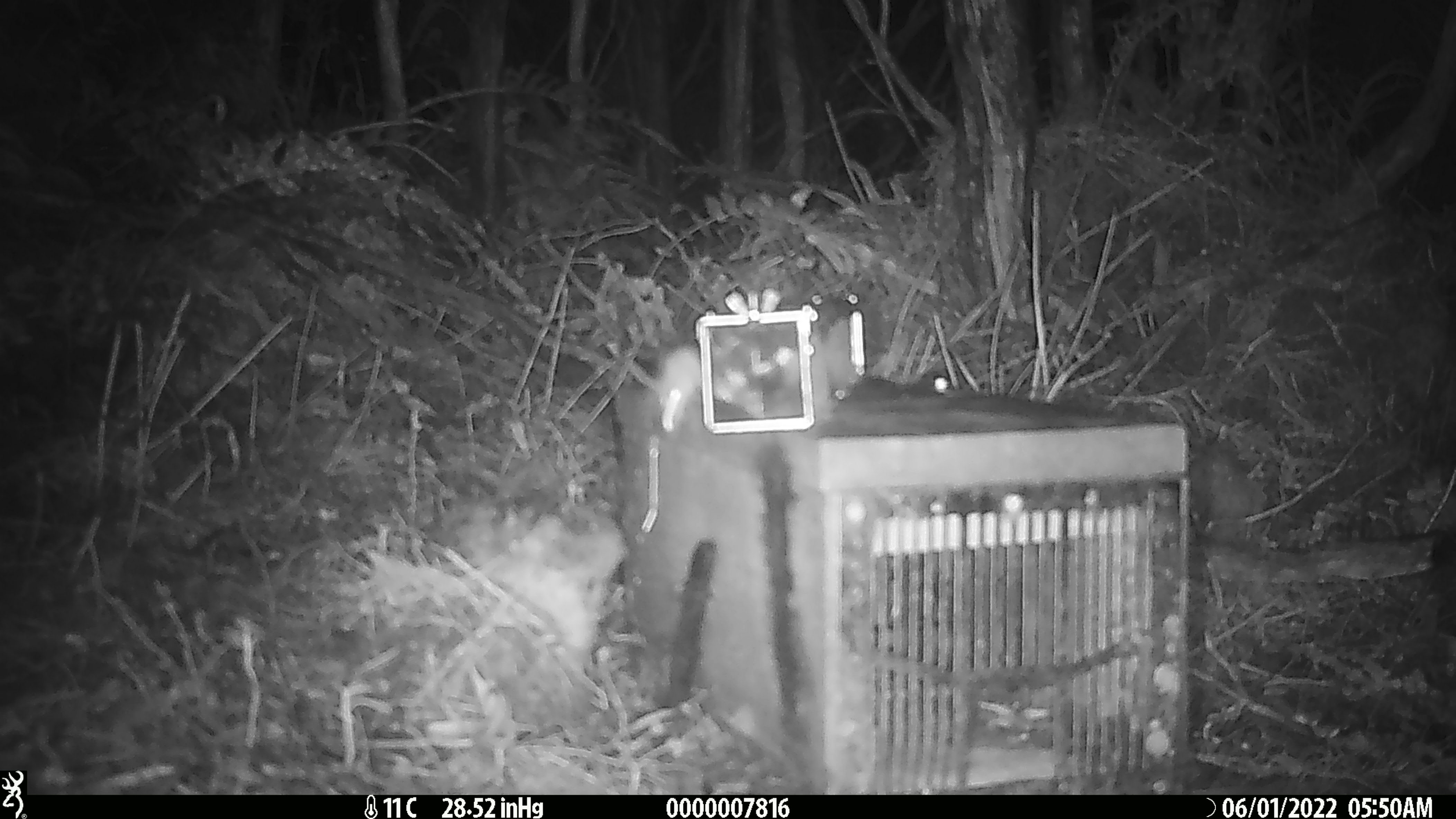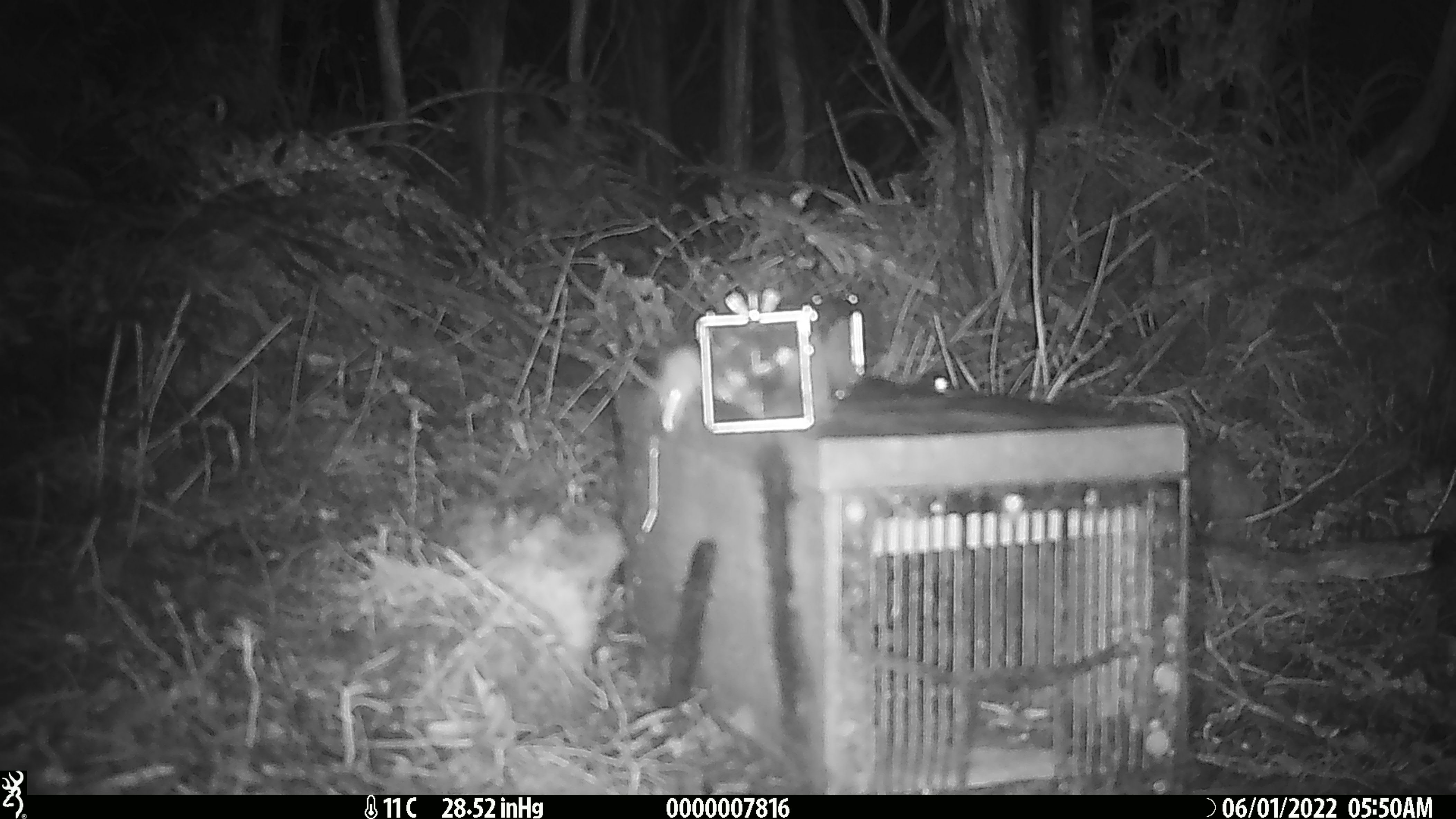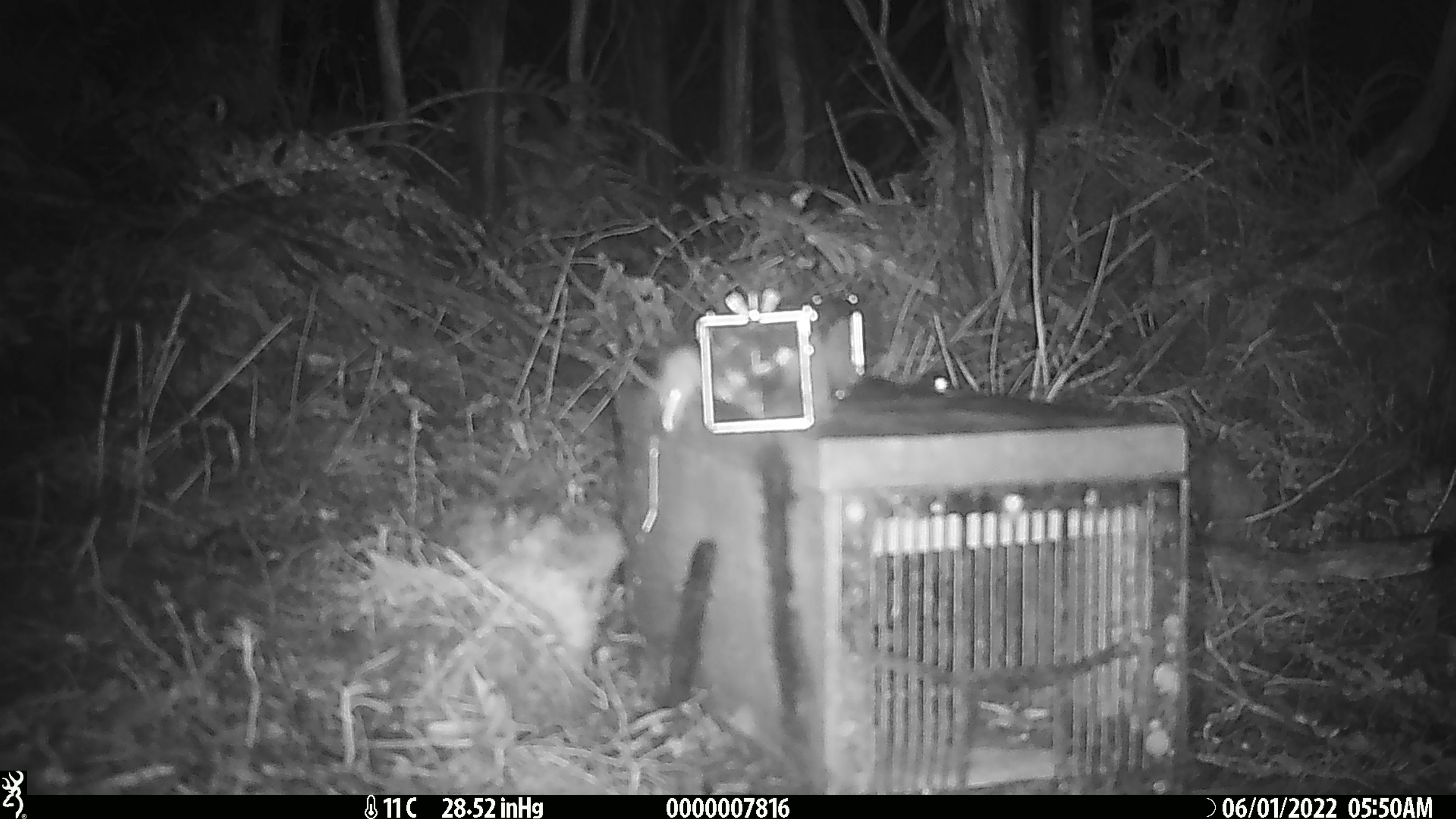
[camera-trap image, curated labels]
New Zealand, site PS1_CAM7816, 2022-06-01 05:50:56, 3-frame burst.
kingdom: Animalia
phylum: Chordata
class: Mammalia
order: Rodentia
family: Muridae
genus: Mus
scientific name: Mus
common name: mouse